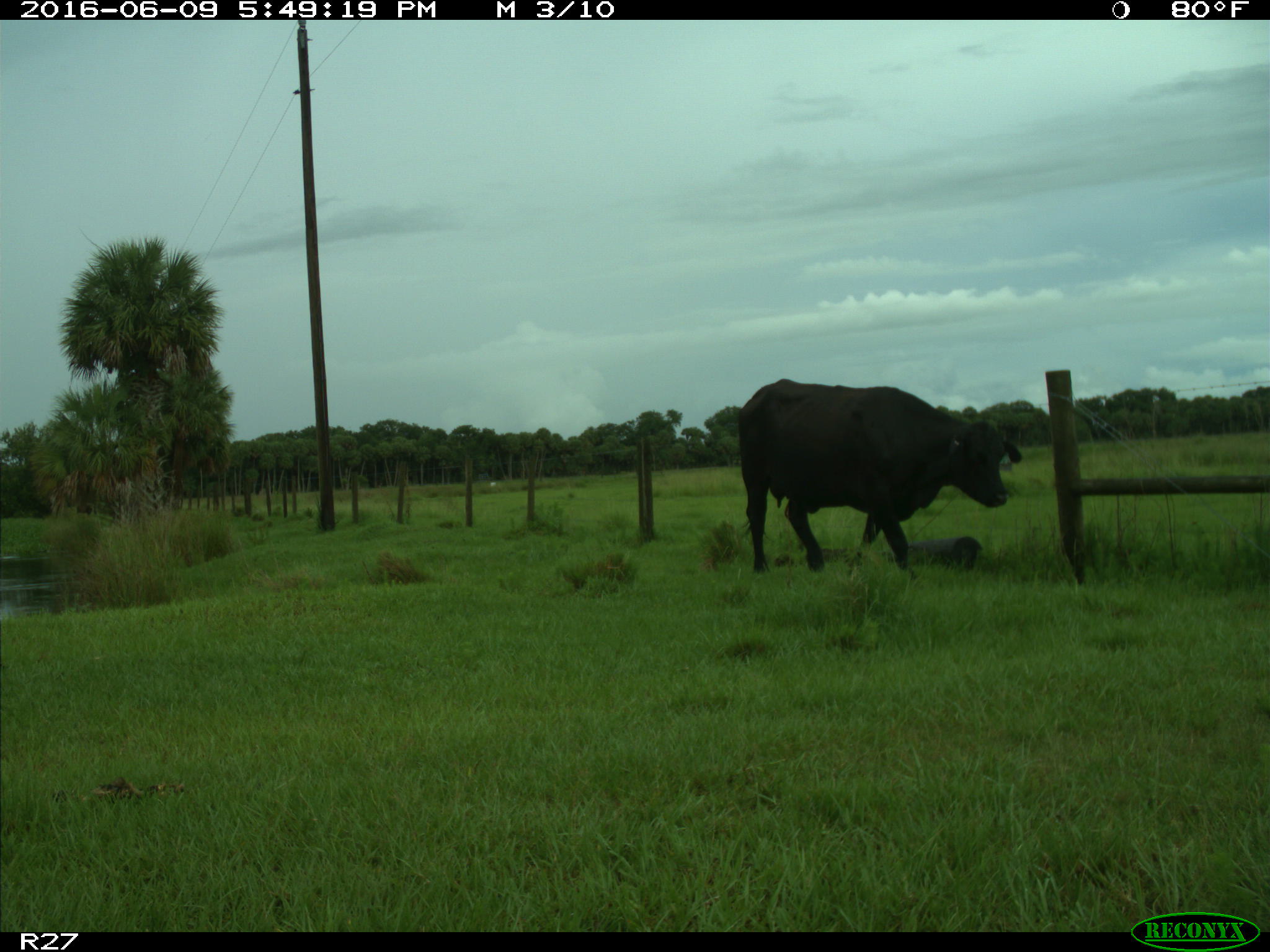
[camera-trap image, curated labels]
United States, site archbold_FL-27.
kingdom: Animalia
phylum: Chordata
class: Mammalia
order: Artiodactyla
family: Bovidae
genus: Bos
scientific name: Bos taurus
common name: domestic cow